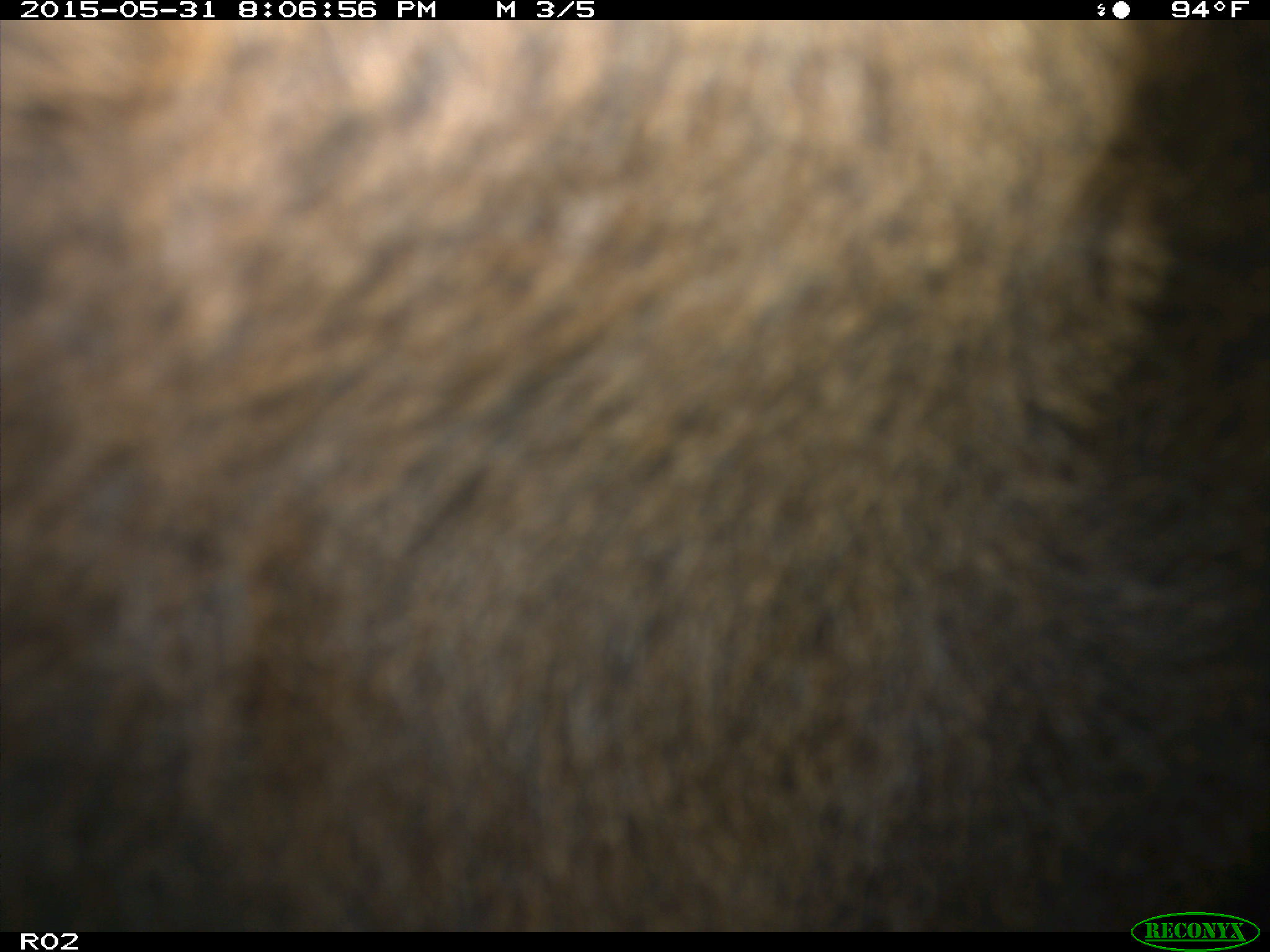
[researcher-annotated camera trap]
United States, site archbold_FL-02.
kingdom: Animalia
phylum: Chordata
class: Mammalia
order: Artiodactyla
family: Bovidae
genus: Bos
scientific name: Bos taurus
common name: domestic cow